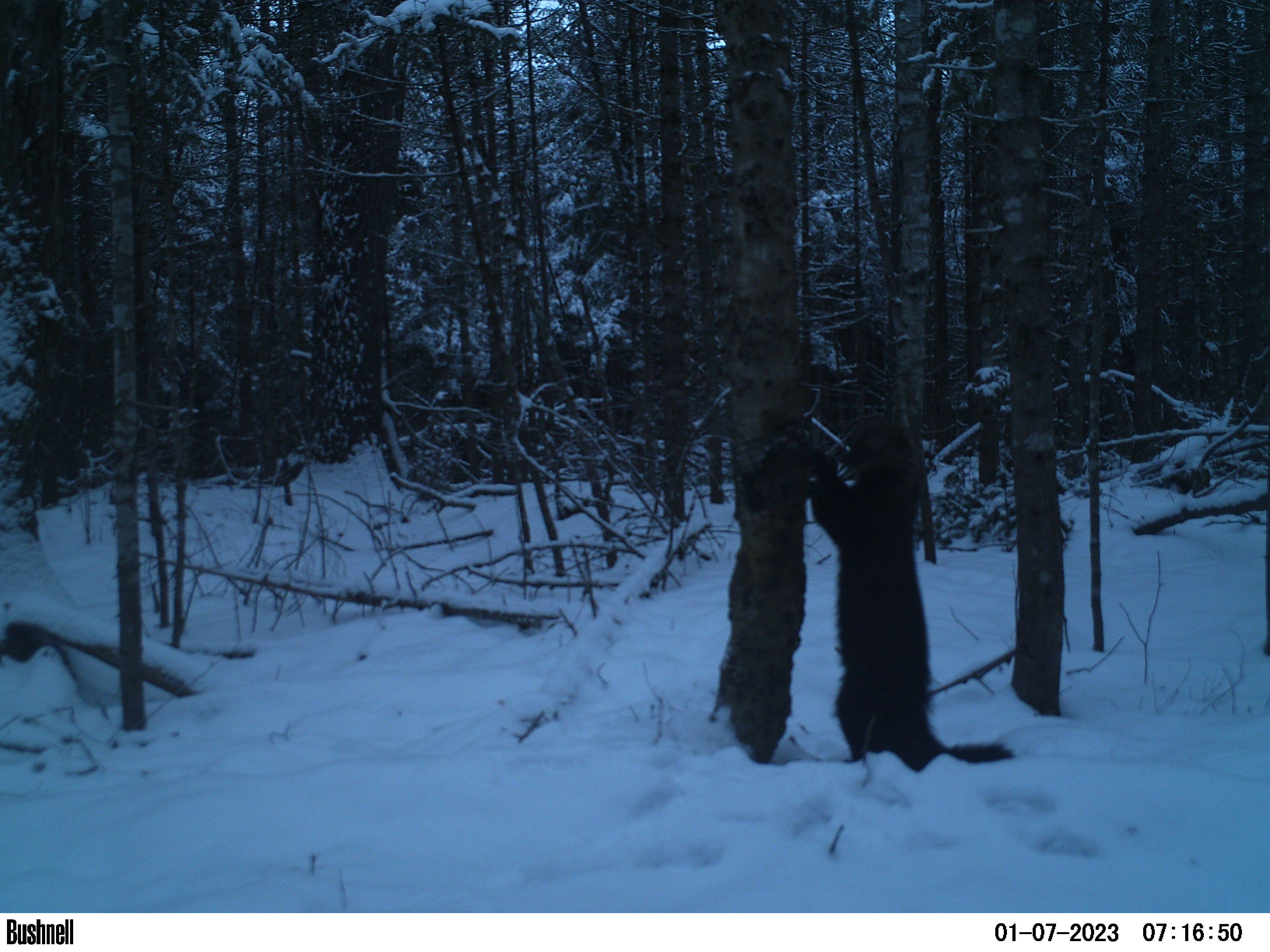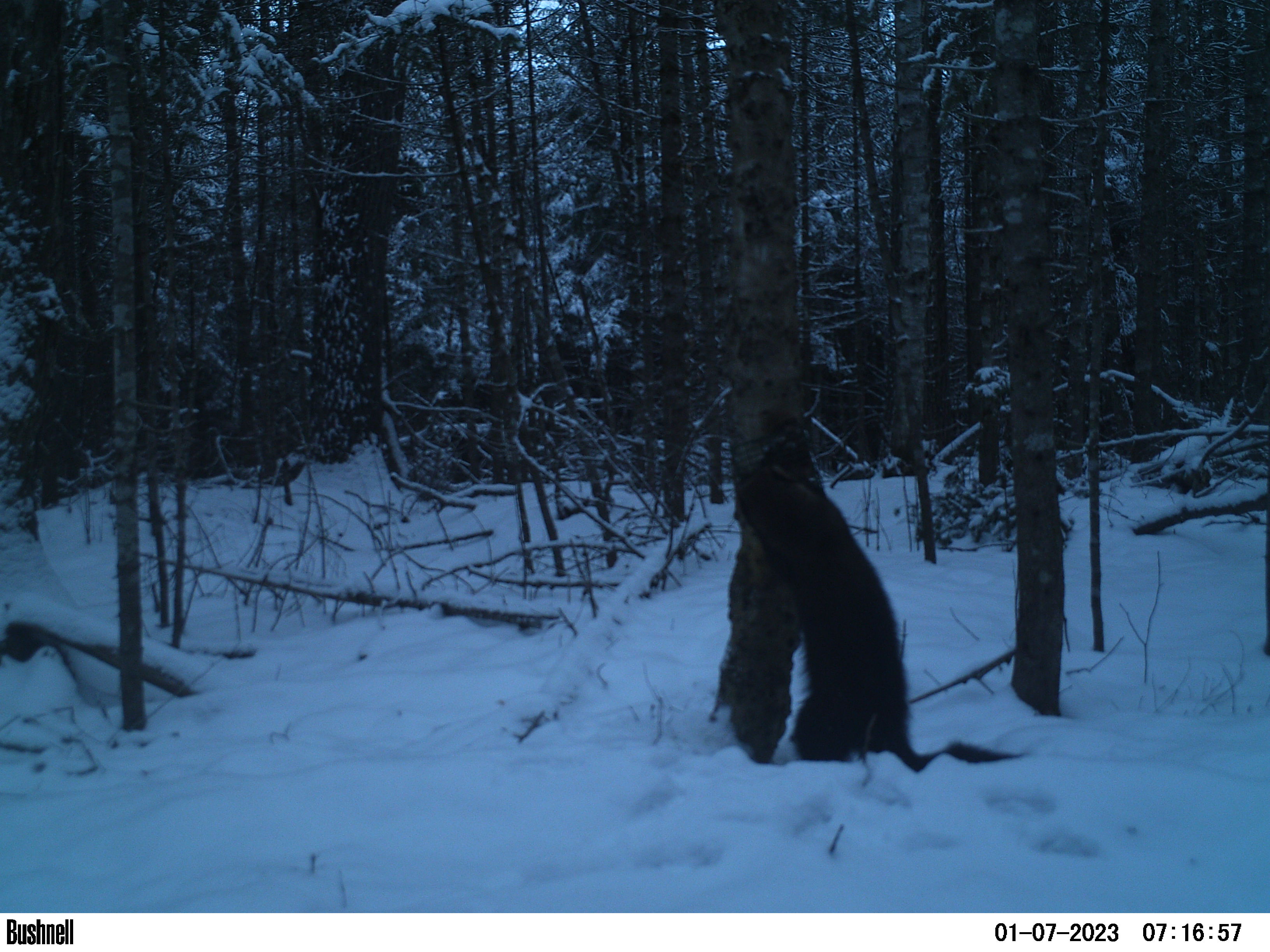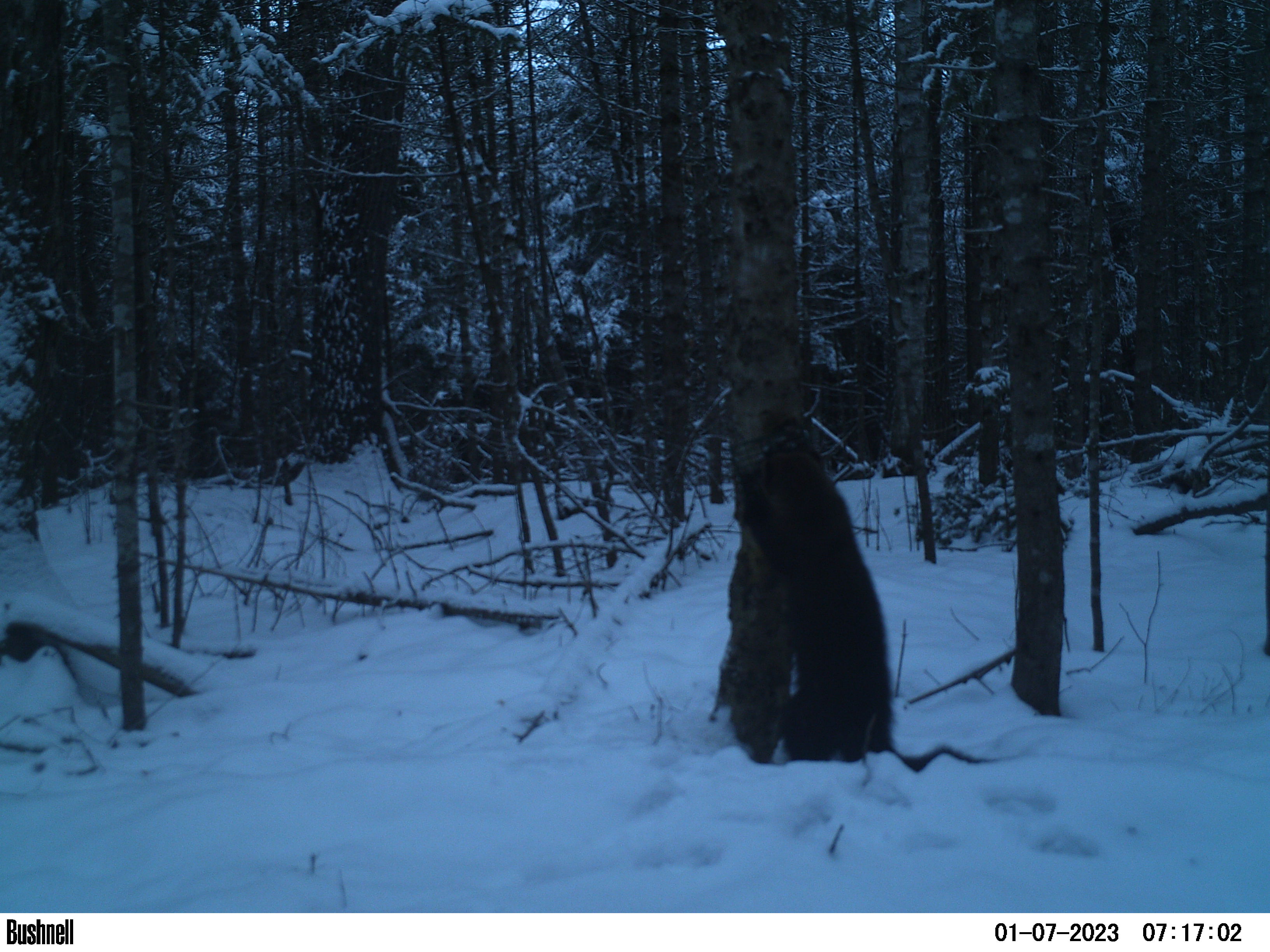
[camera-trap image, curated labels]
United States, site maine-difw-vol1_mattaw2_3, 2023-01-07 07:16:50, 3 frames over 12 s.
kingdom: Animalia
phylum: Chordata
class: Mammalia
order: Carnivora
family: Mustelidae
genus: Pekania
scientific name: Pekania pennanti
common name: fisher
Fisher (Pekania pennanti).